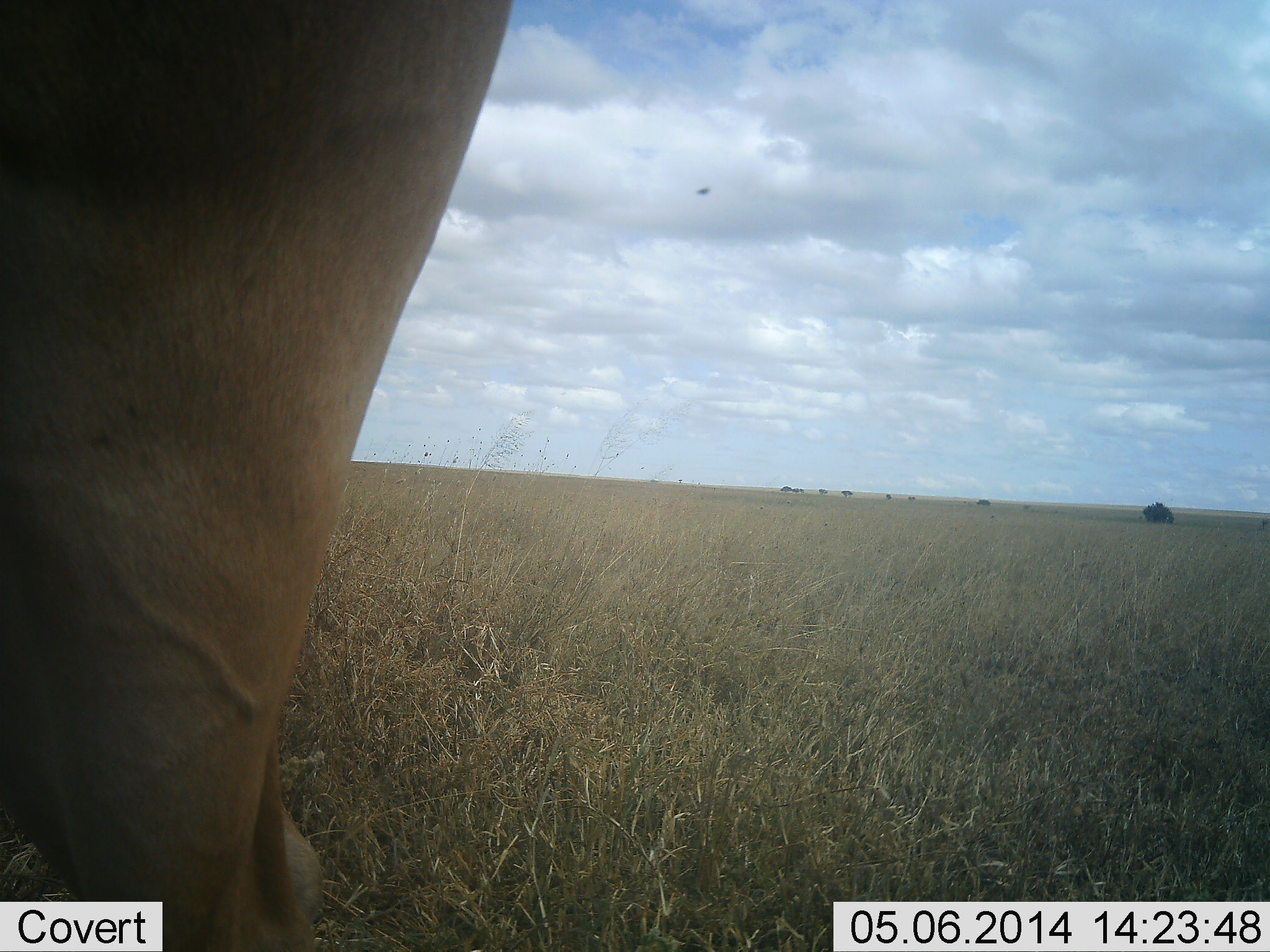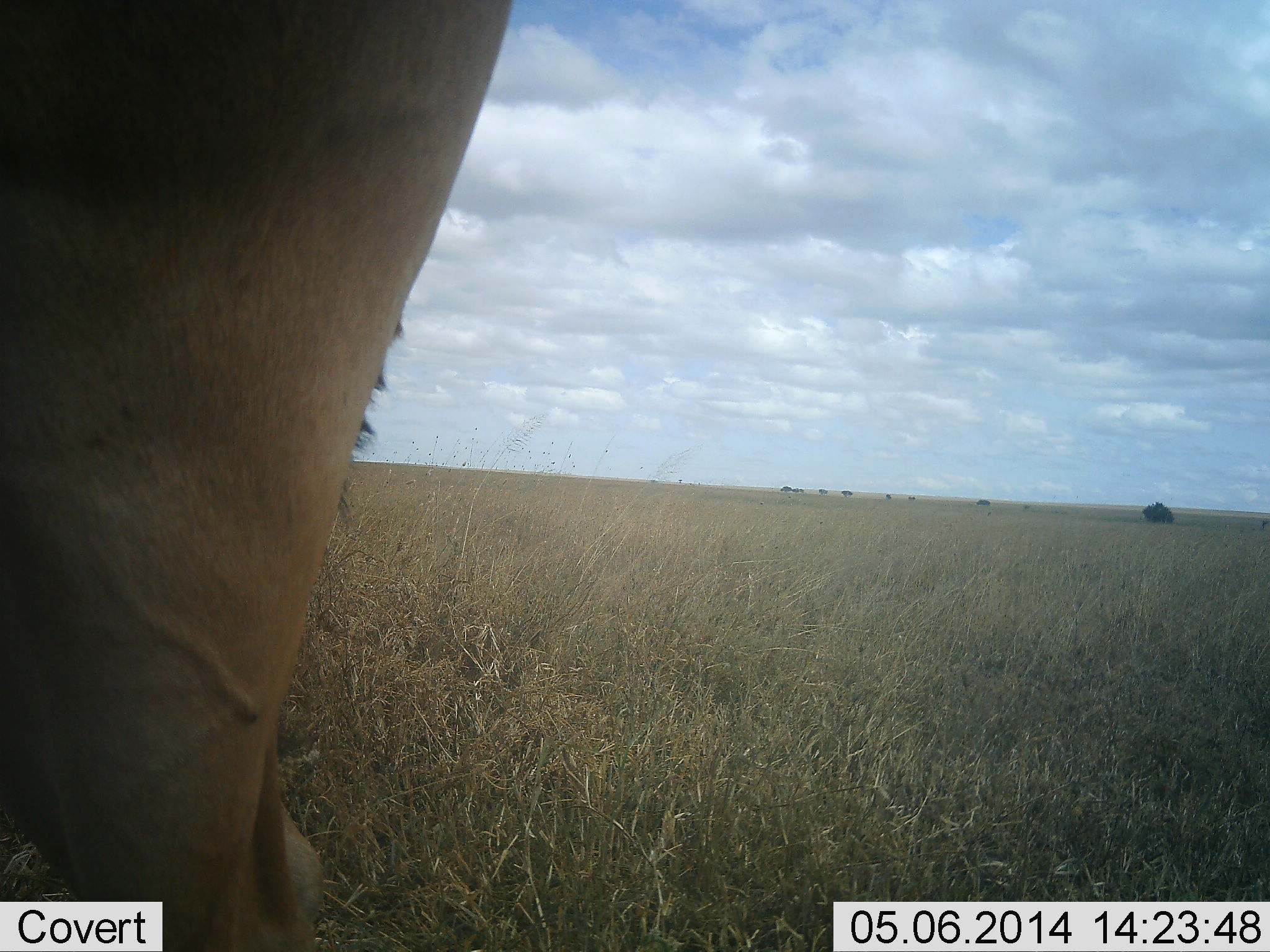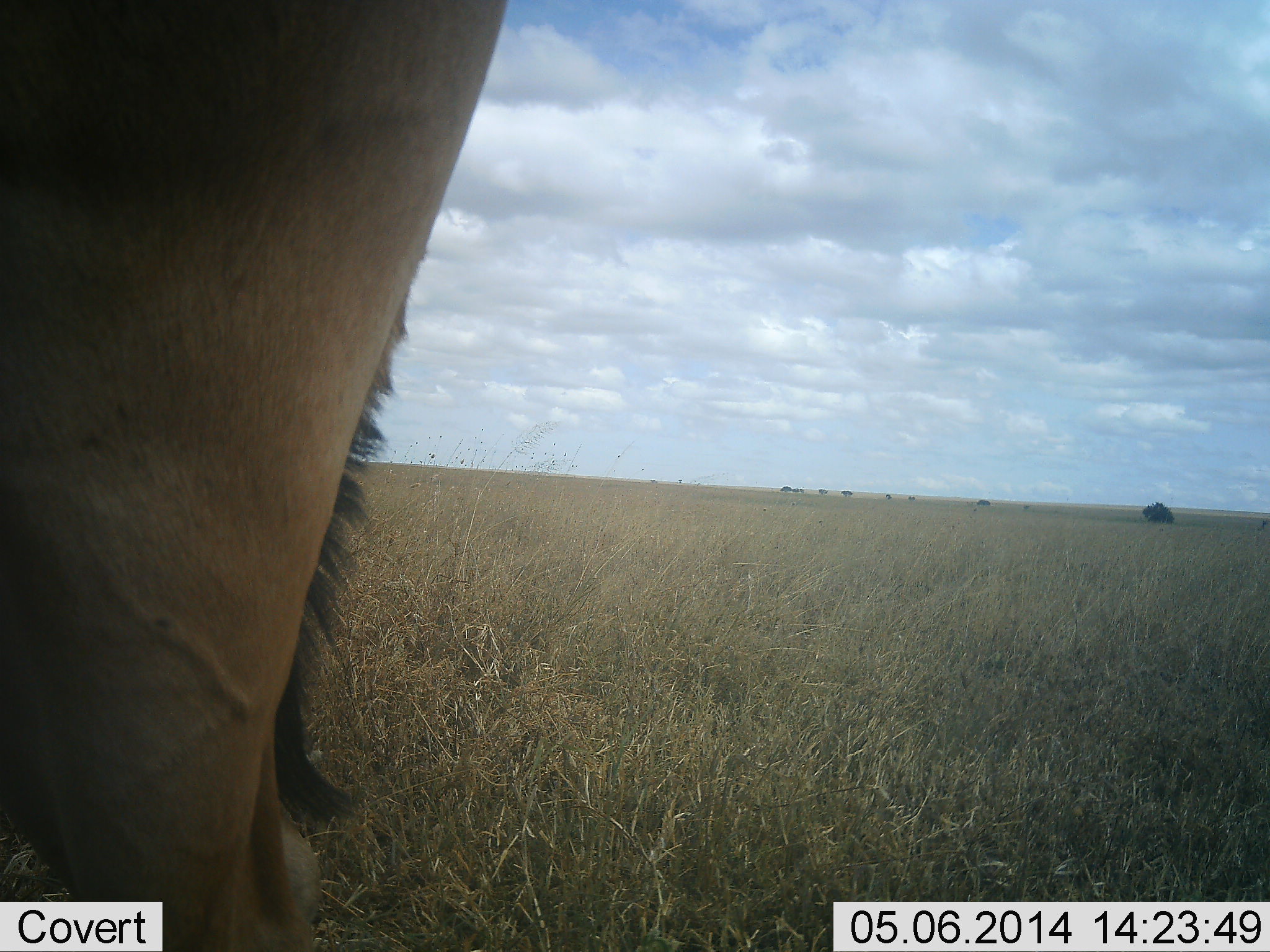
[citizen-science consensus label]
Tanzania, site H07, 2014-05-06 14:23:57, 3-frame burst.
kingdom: Animalia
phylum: Chordata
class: Mammalia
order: Artiodactyla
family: Bovidae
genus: Alcelaphus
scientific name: Alcelaphus buselaphus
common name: hartebeest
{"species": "hartebeest (Alcelaphus buselaphus)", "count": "1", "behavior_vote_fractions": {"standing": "89%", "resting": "11%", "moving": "11%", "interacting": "0%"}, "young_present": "0%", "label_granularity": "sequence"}